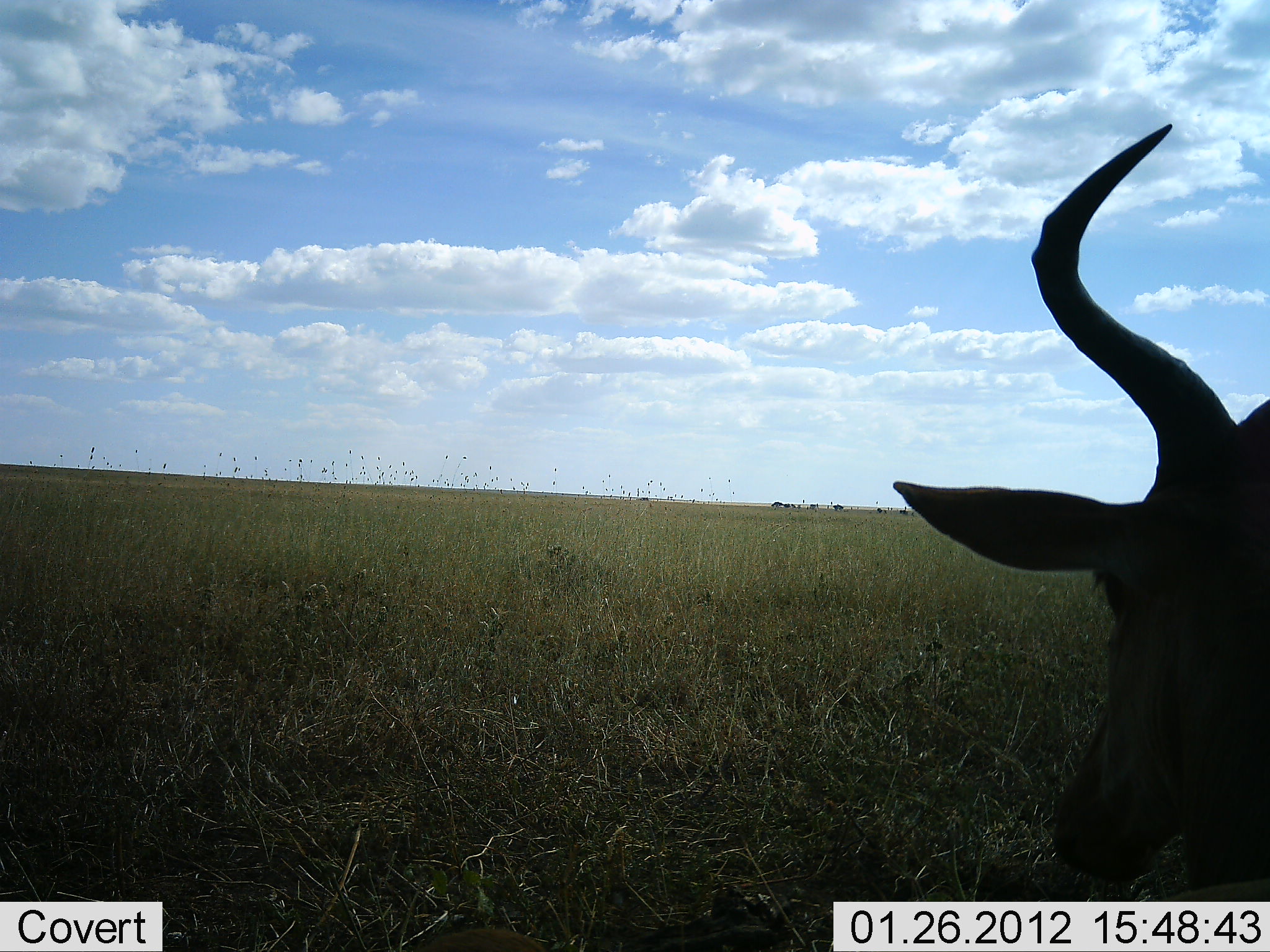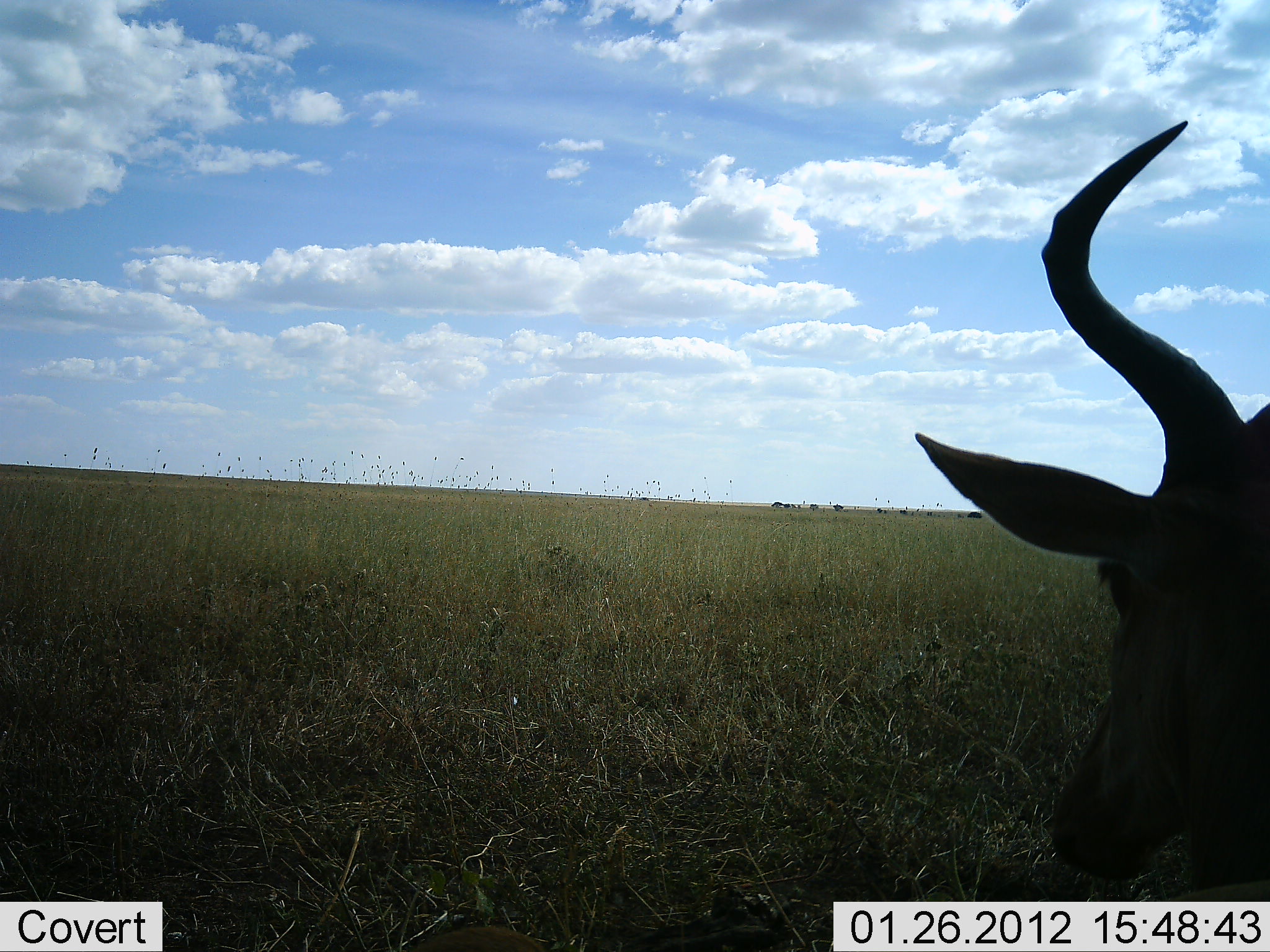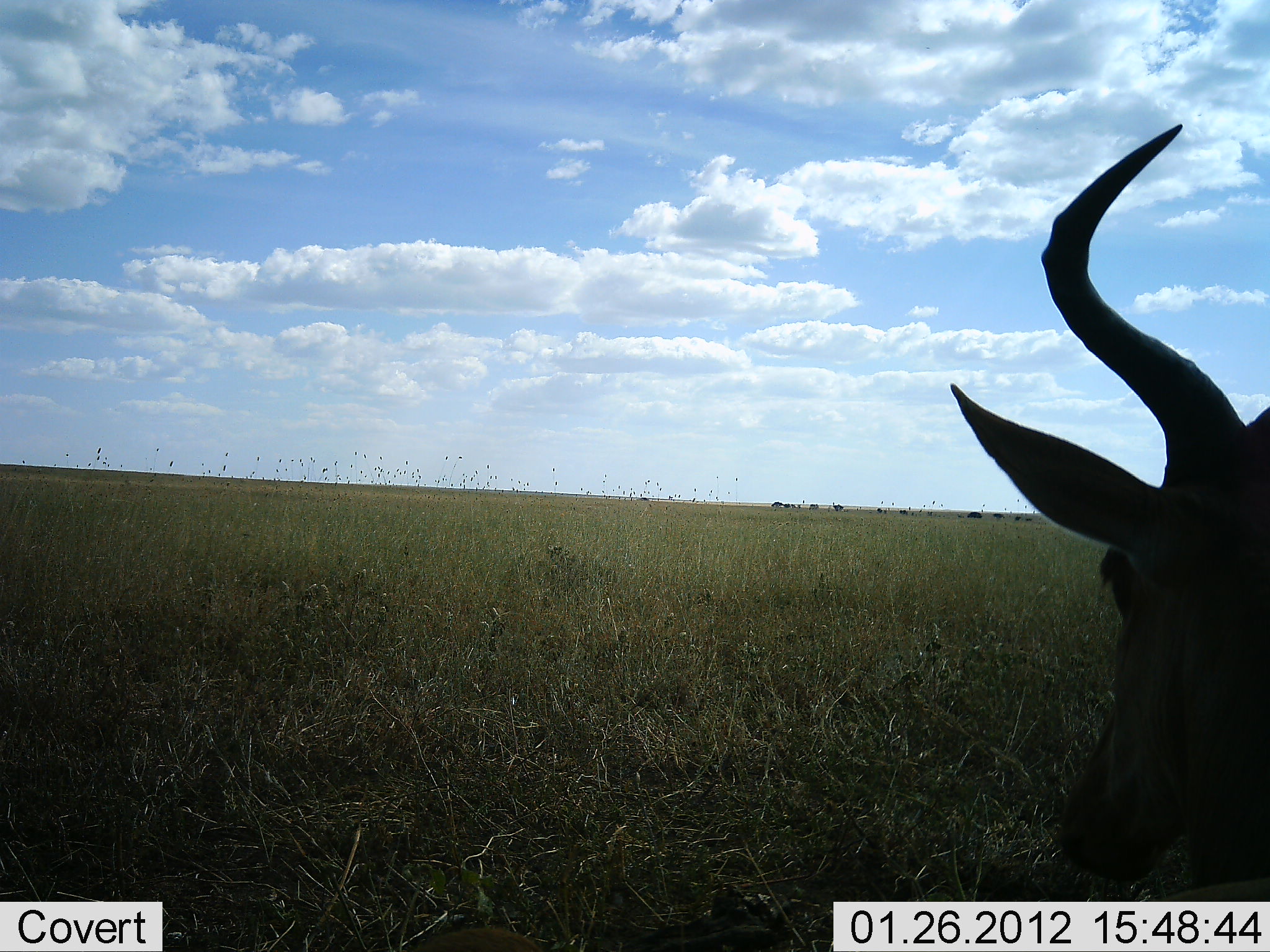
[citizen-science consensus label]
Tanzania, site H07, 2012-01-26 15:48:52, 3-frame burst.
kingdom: Animalia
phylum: Chordata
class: Mammalia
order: Artiodactyla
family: Bovidae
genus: Alcelaphus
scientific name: Alcelaphus buselaphus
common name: hartebeest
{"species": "hartebeest (Alcelaphus buselaphus)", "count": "1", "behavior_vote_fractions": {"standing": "42%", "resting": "54%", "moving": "4%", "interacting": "0%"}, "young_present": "0%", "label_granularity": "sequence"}